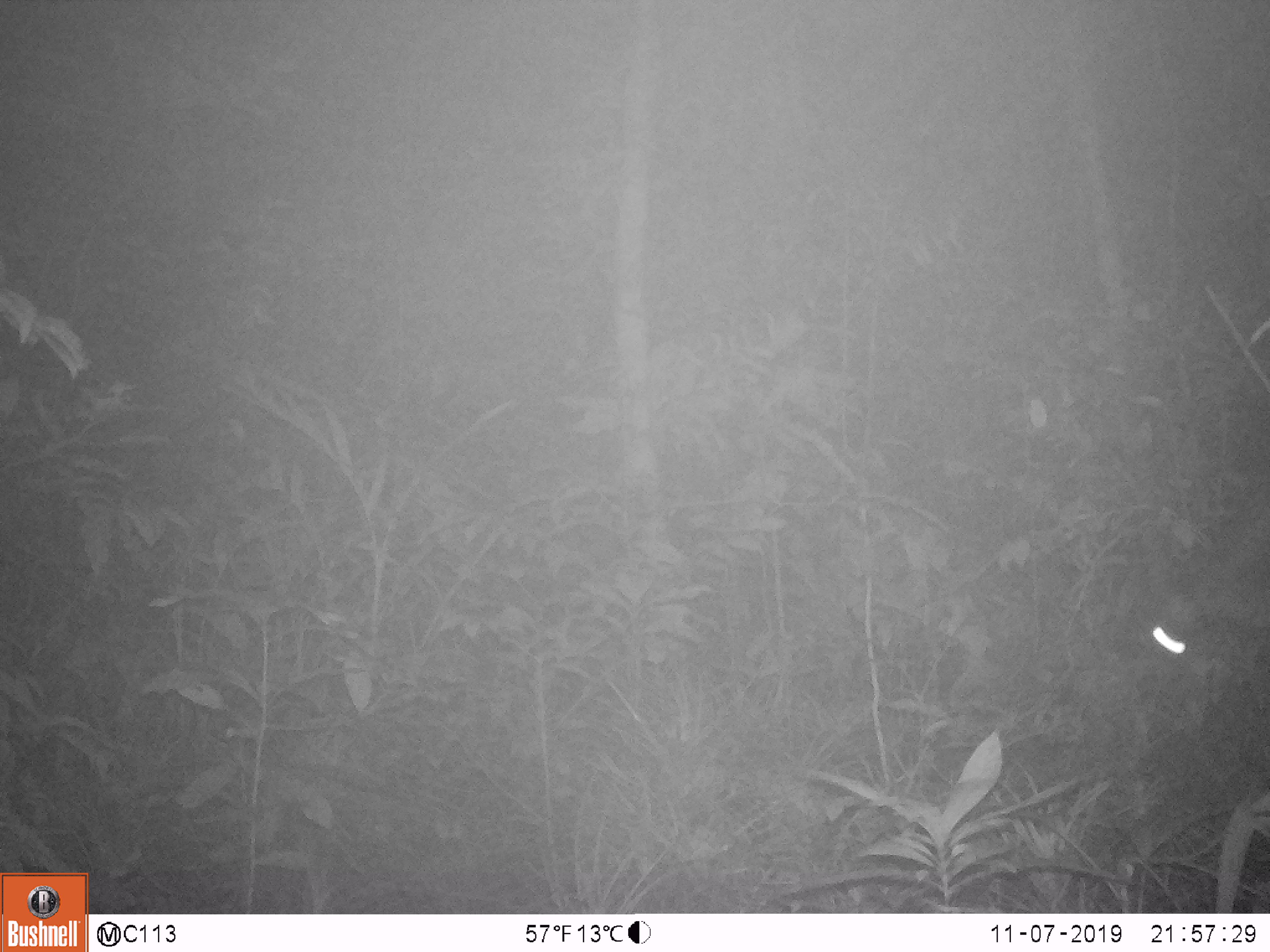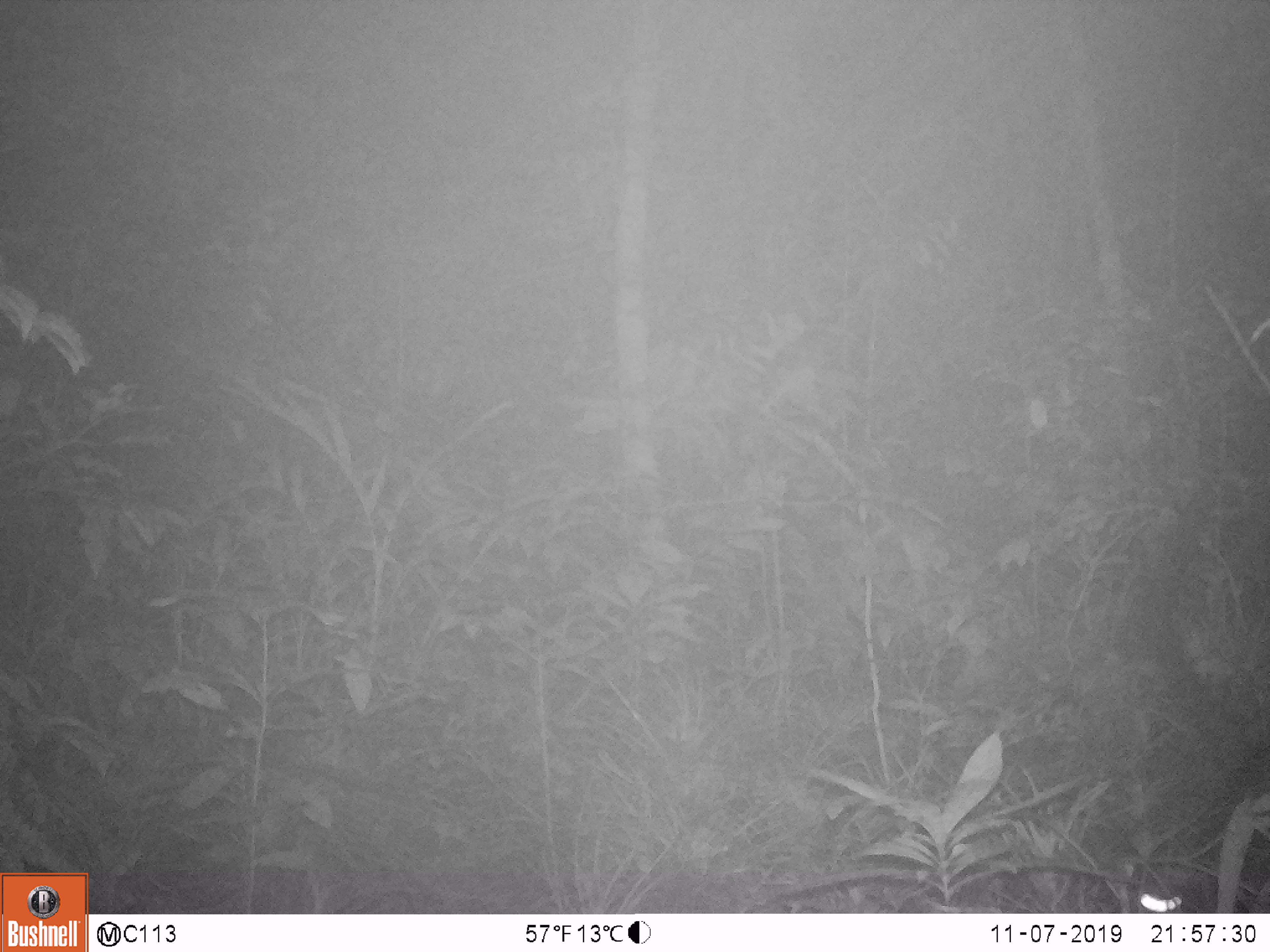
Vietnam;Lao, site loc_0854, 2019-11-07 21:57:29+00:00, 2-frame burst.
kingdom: Animalia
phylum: Chordata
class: Mammalia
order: Carnivora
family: Viverridae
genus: Paradoxurus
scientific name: Paradoxurus hermaphroditus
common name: common palm civet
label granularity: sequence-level